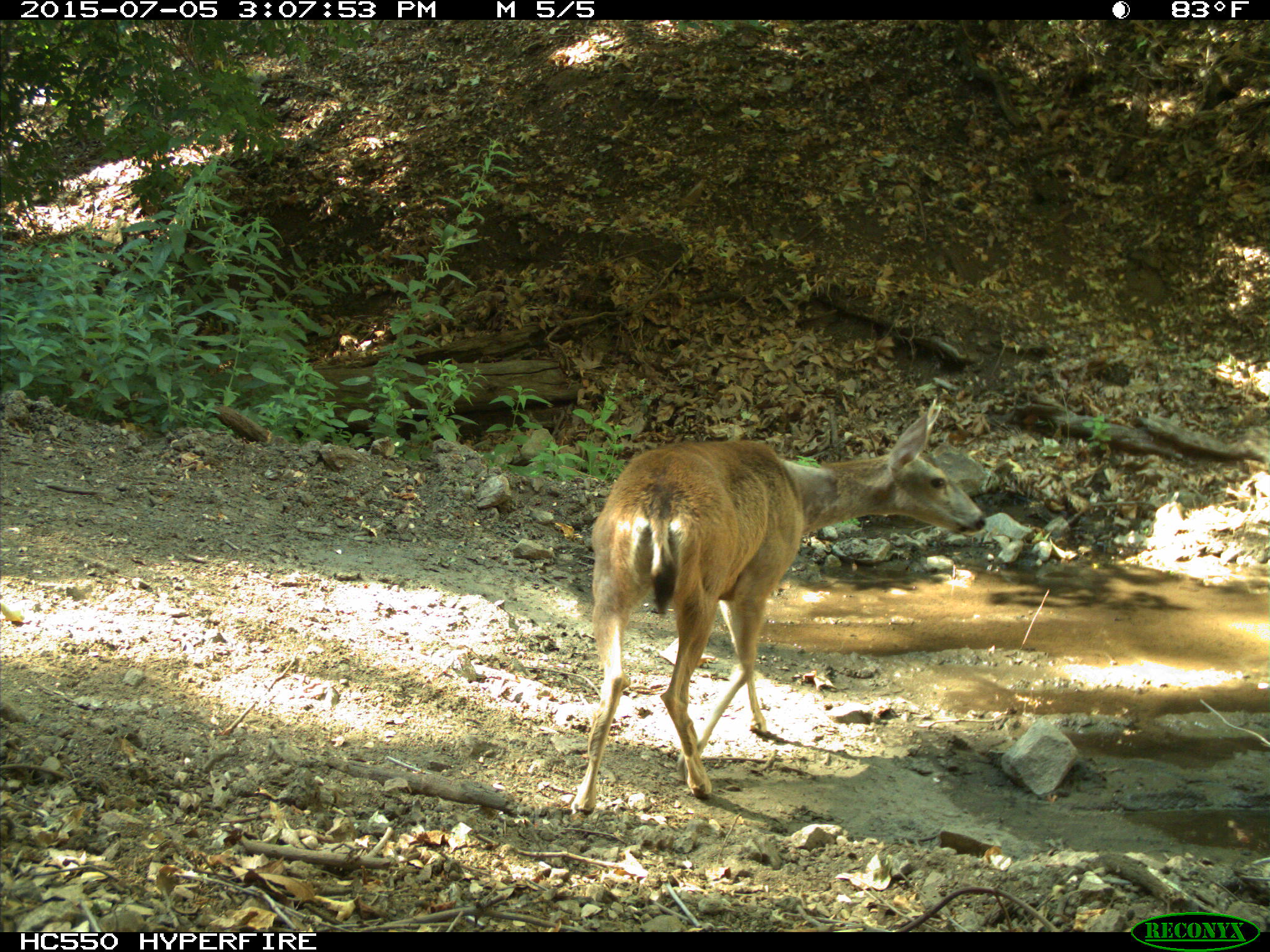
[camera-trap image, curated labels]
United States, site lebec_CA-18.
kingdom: Animalia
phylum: Chordata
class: Mammalia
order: Artiodactyla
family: Cervidae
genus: Odocoileus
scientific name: Odocoileus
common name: deer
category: unidentified deer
Unidentified deer (deer) (Odocoileus).